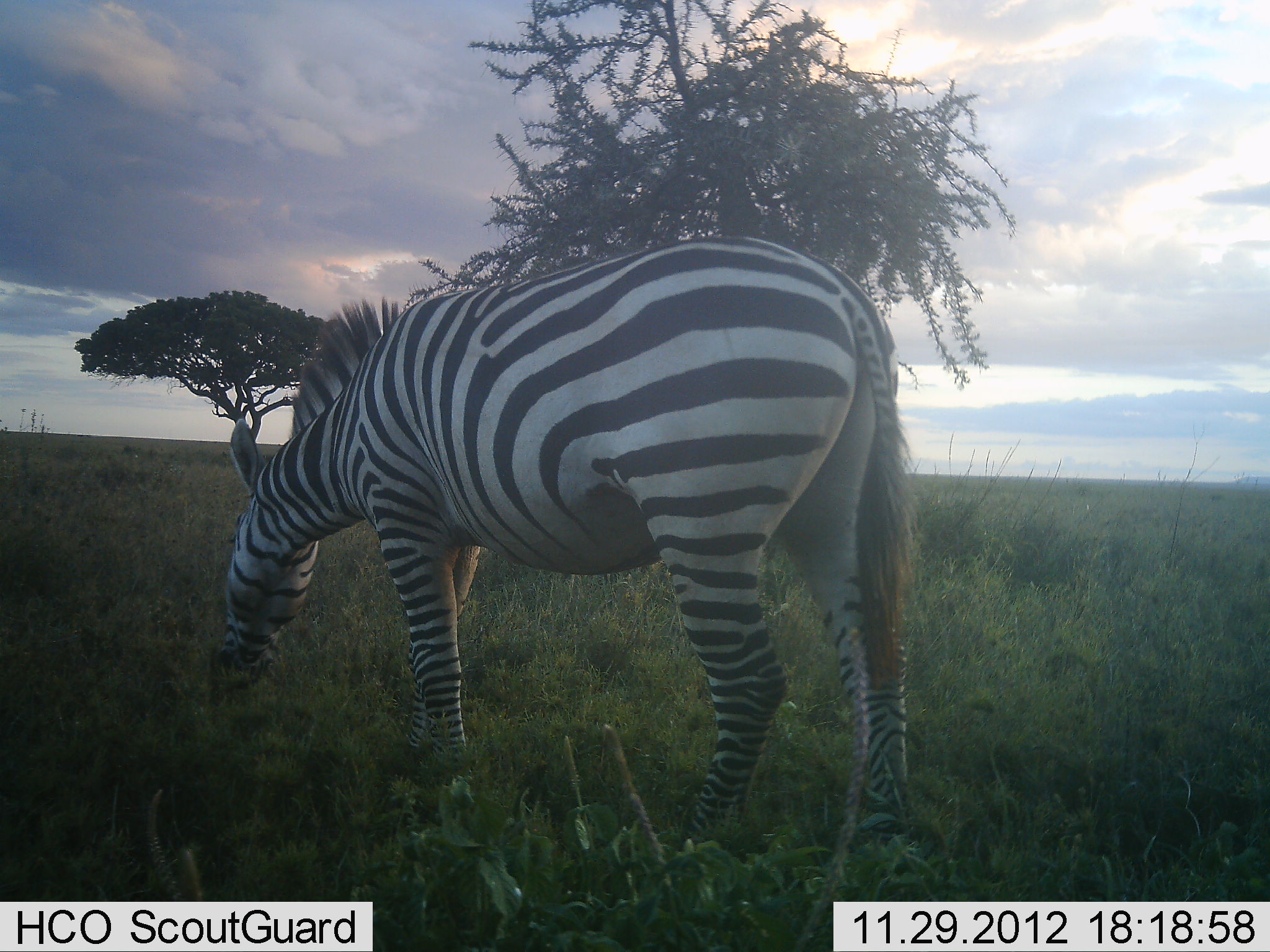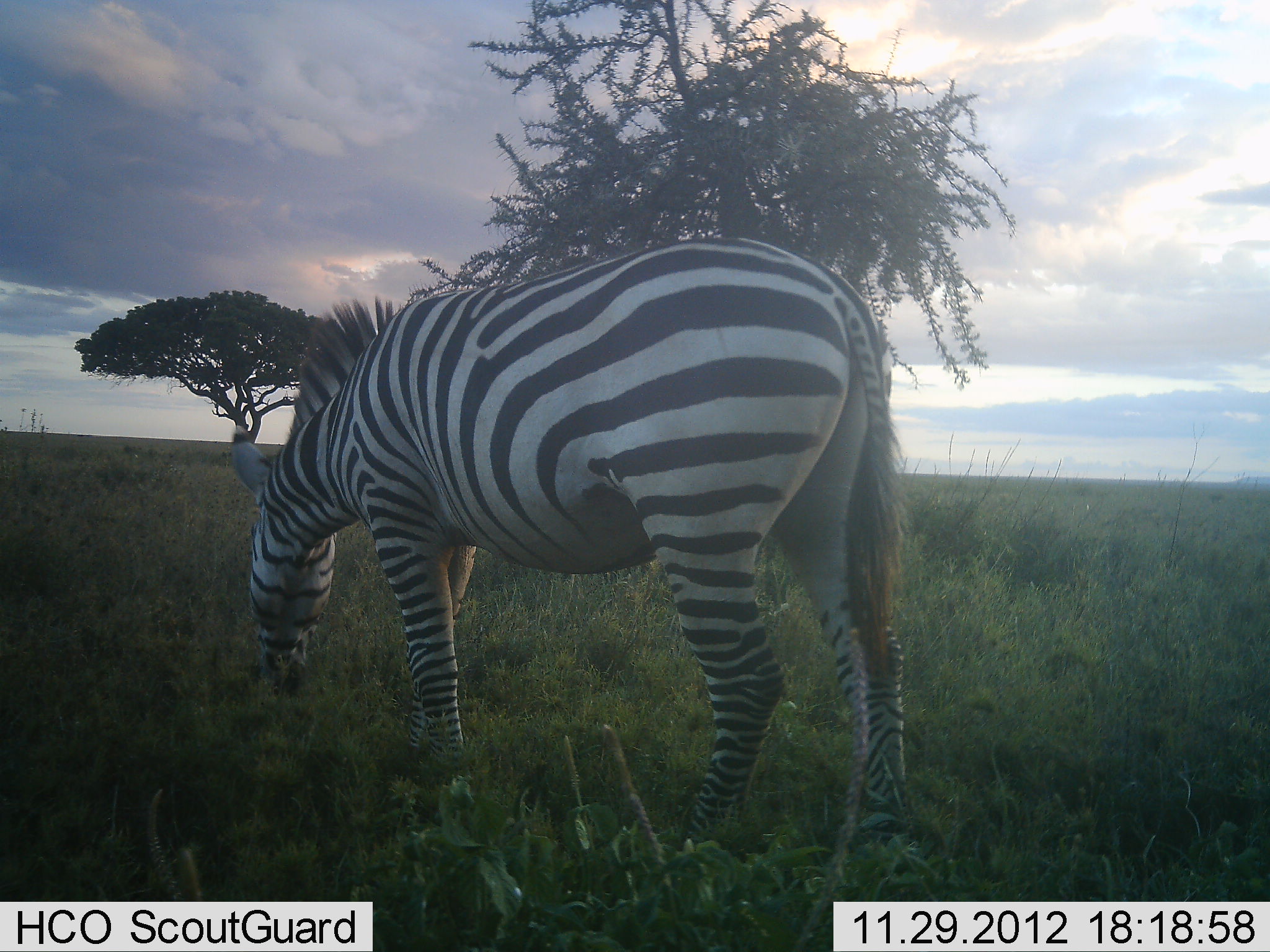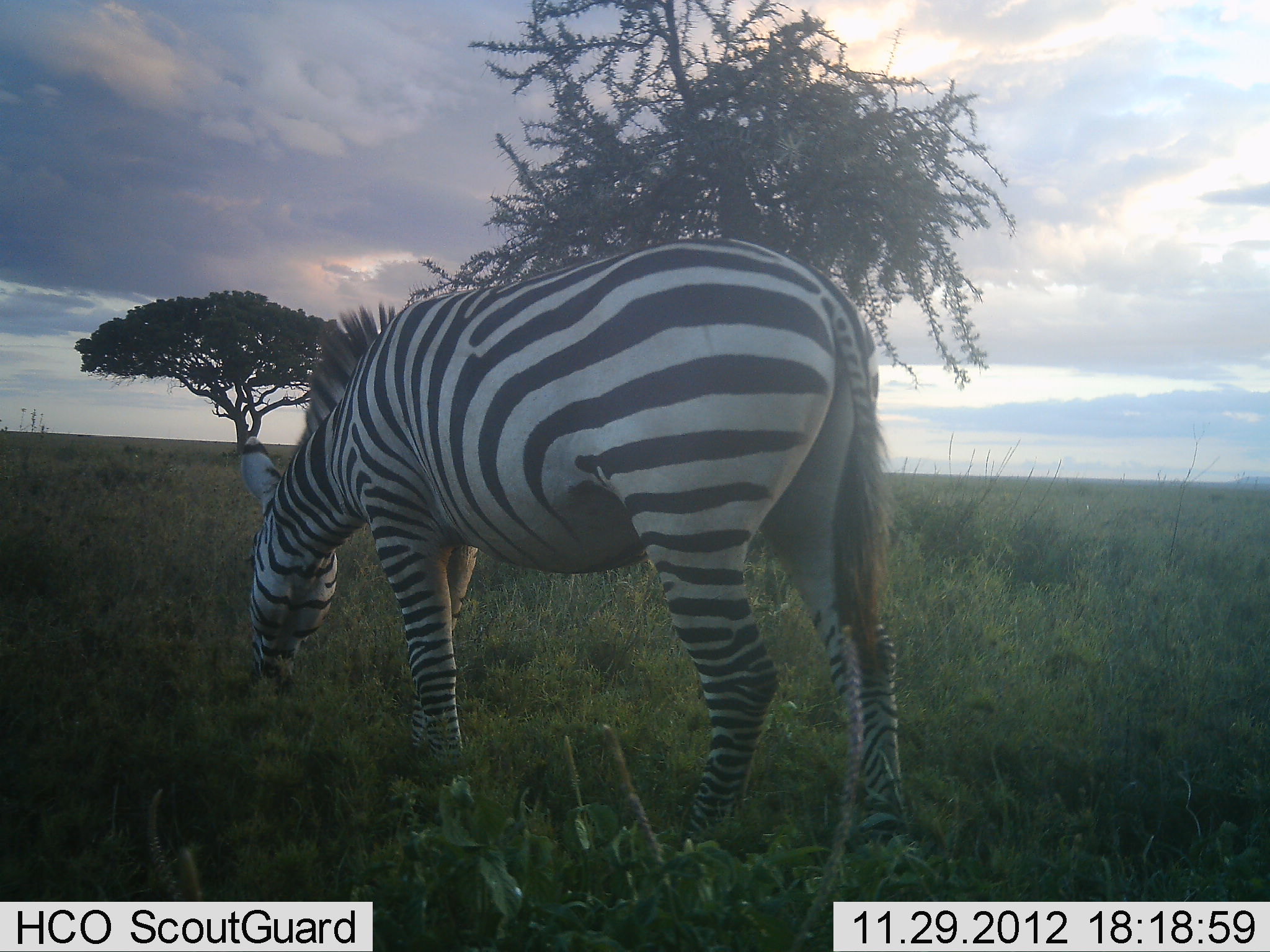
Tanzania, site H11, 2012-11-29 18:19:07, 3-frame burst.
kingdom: Animalia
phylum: Chordata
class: Mammalia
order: Perissodactyla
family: Equidae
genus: Equus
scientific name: Equus quagga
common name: plains zebra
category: zebra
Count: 1.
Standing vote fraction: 20%.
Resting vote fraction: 0%.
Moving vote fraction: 0%.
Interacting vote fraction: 0%.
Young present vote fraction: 0%.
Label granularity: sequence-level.